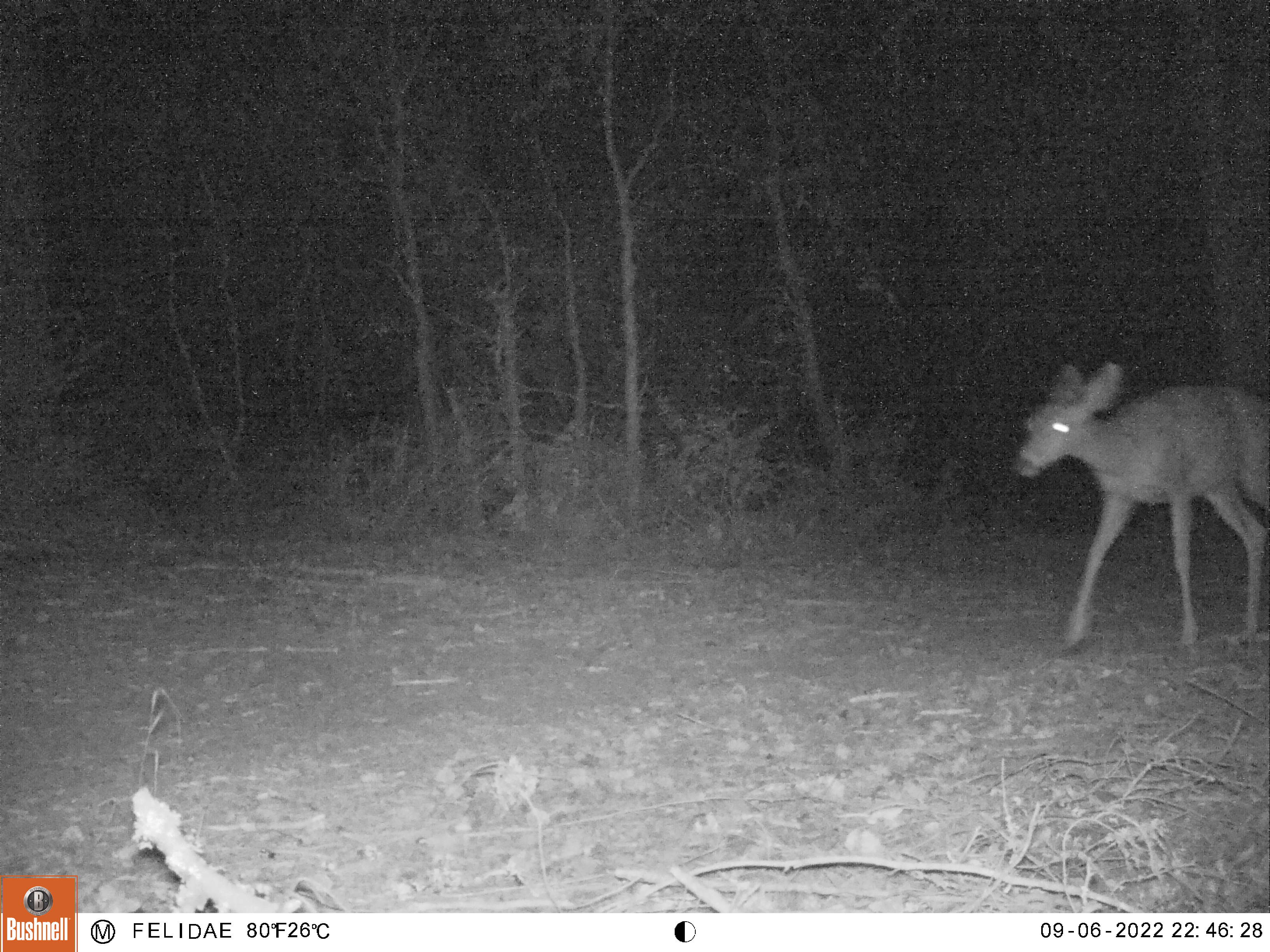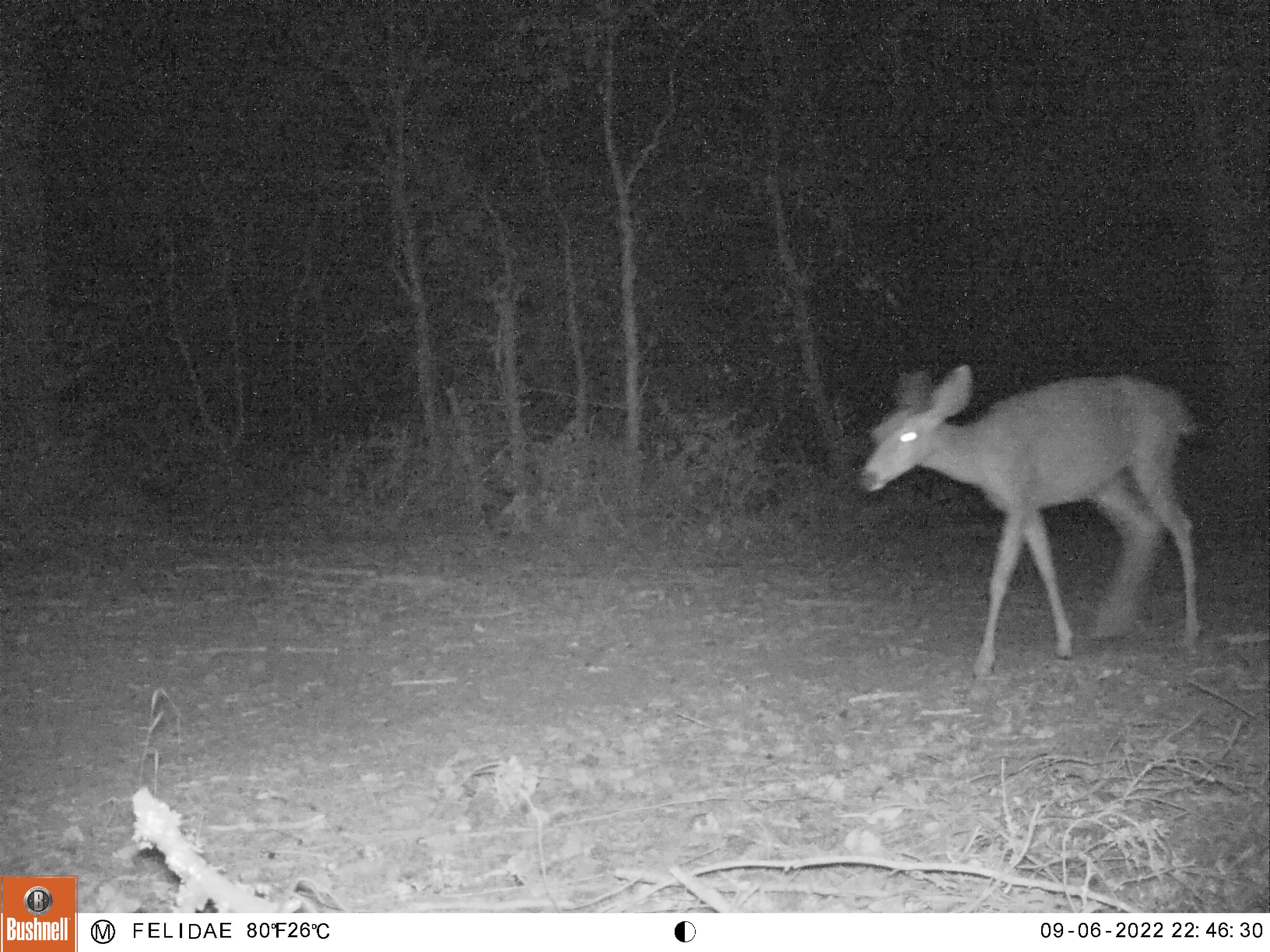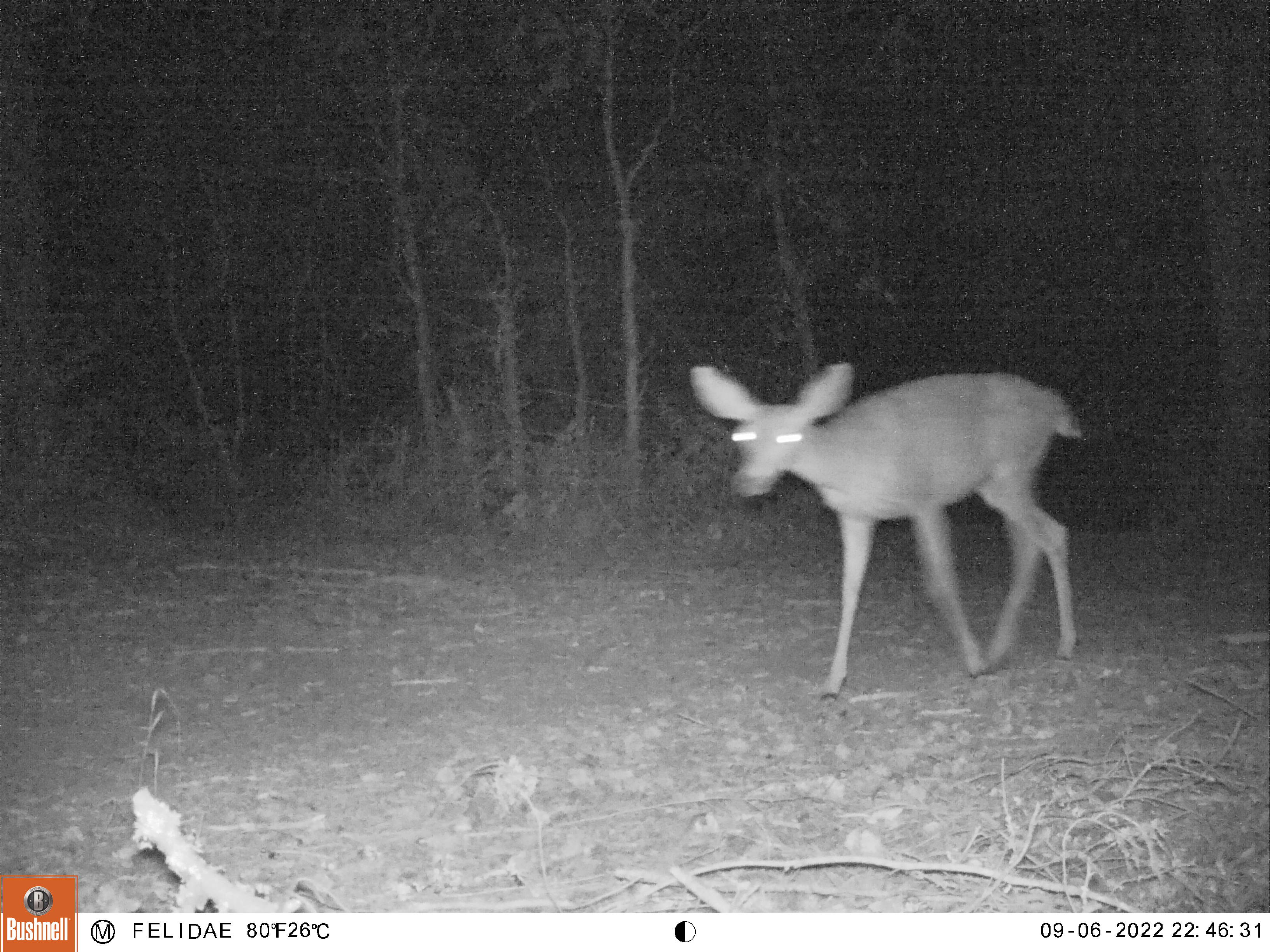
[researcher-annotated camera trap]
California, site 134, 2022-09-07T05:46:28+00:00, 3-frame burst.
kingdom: Animalia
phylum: Chordata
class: Mammalia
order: Artiodactyla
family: Cervidae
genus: Odocoileus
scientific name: Odocoileus hemionus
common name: mule deer